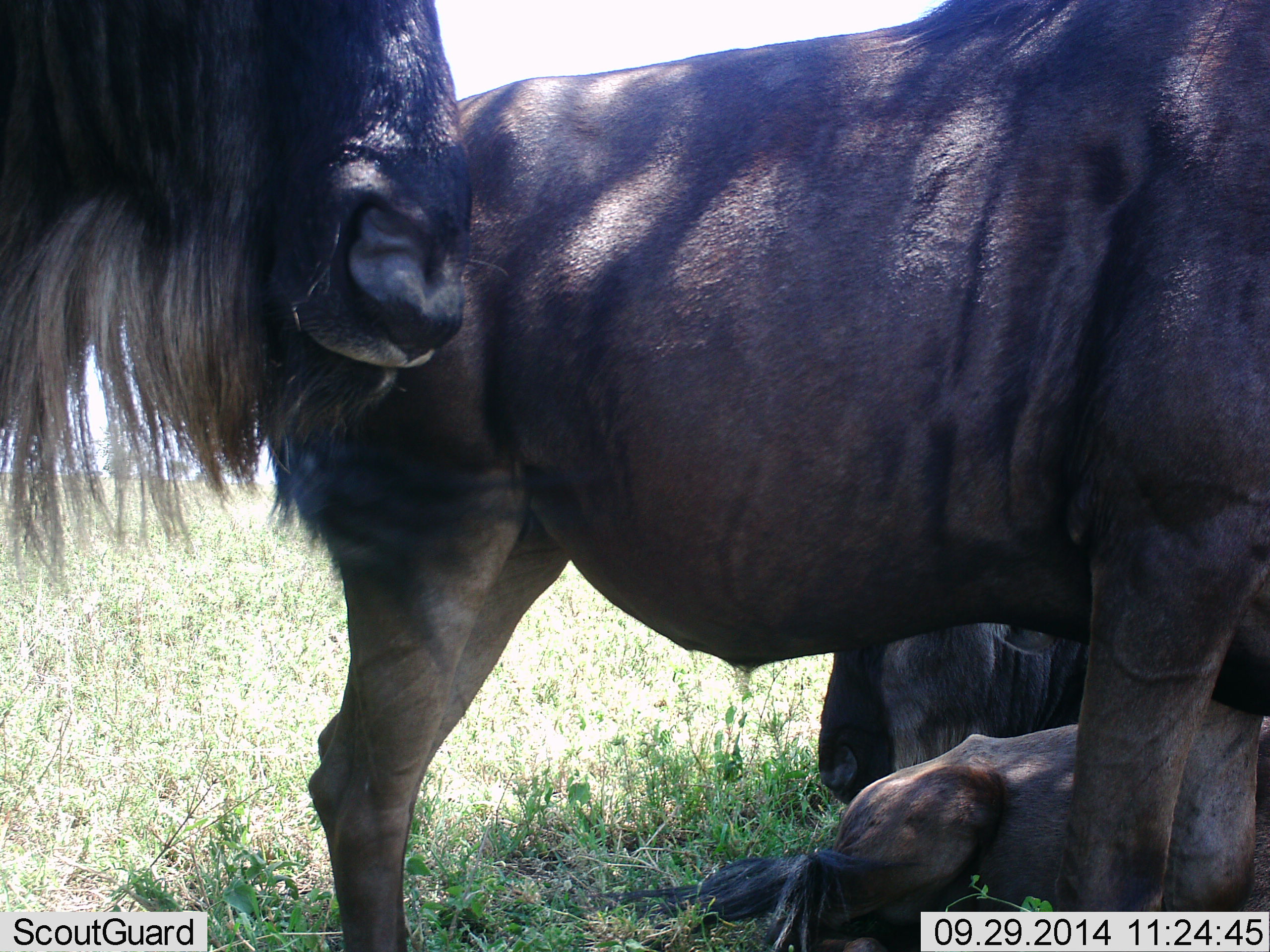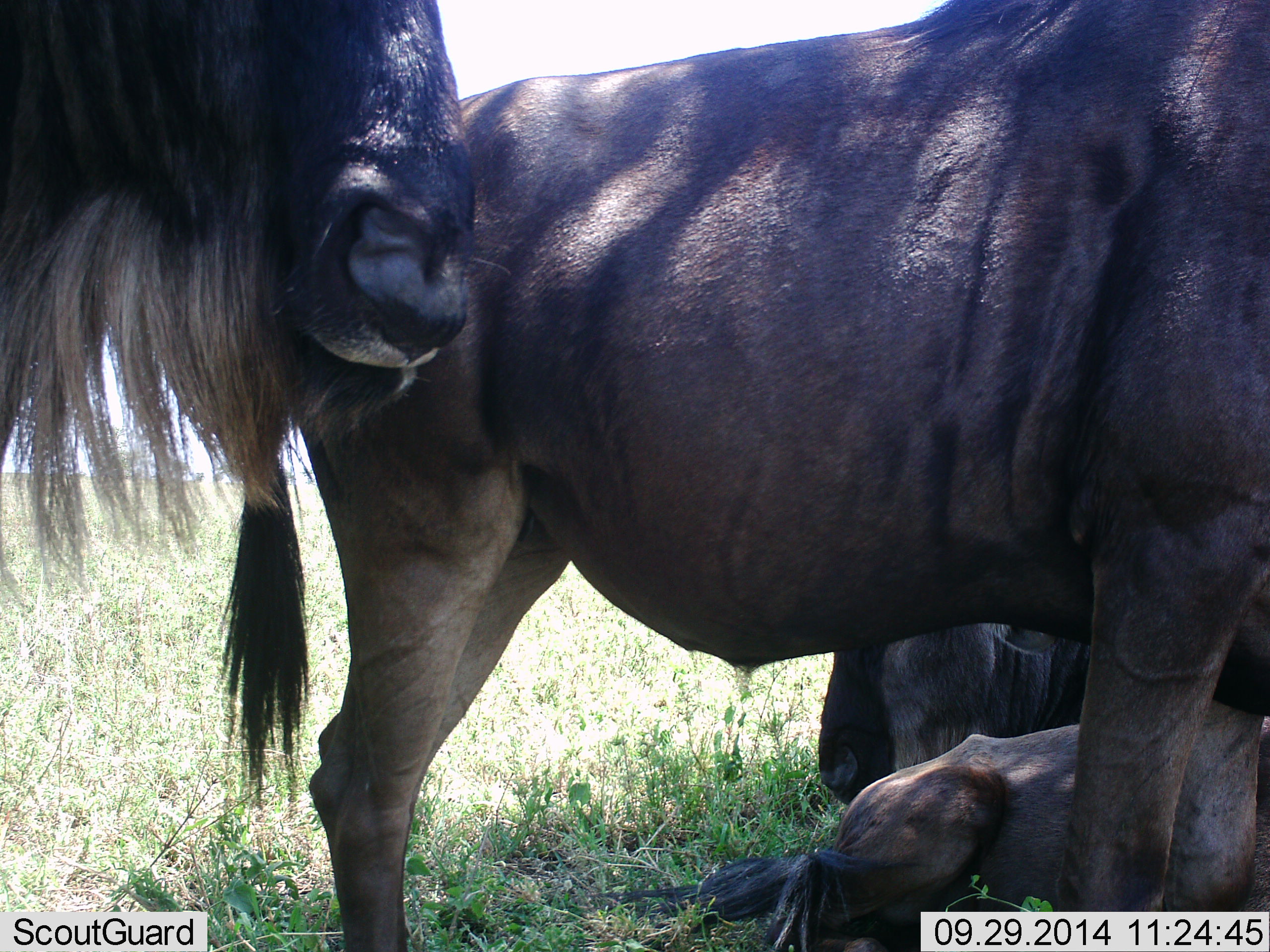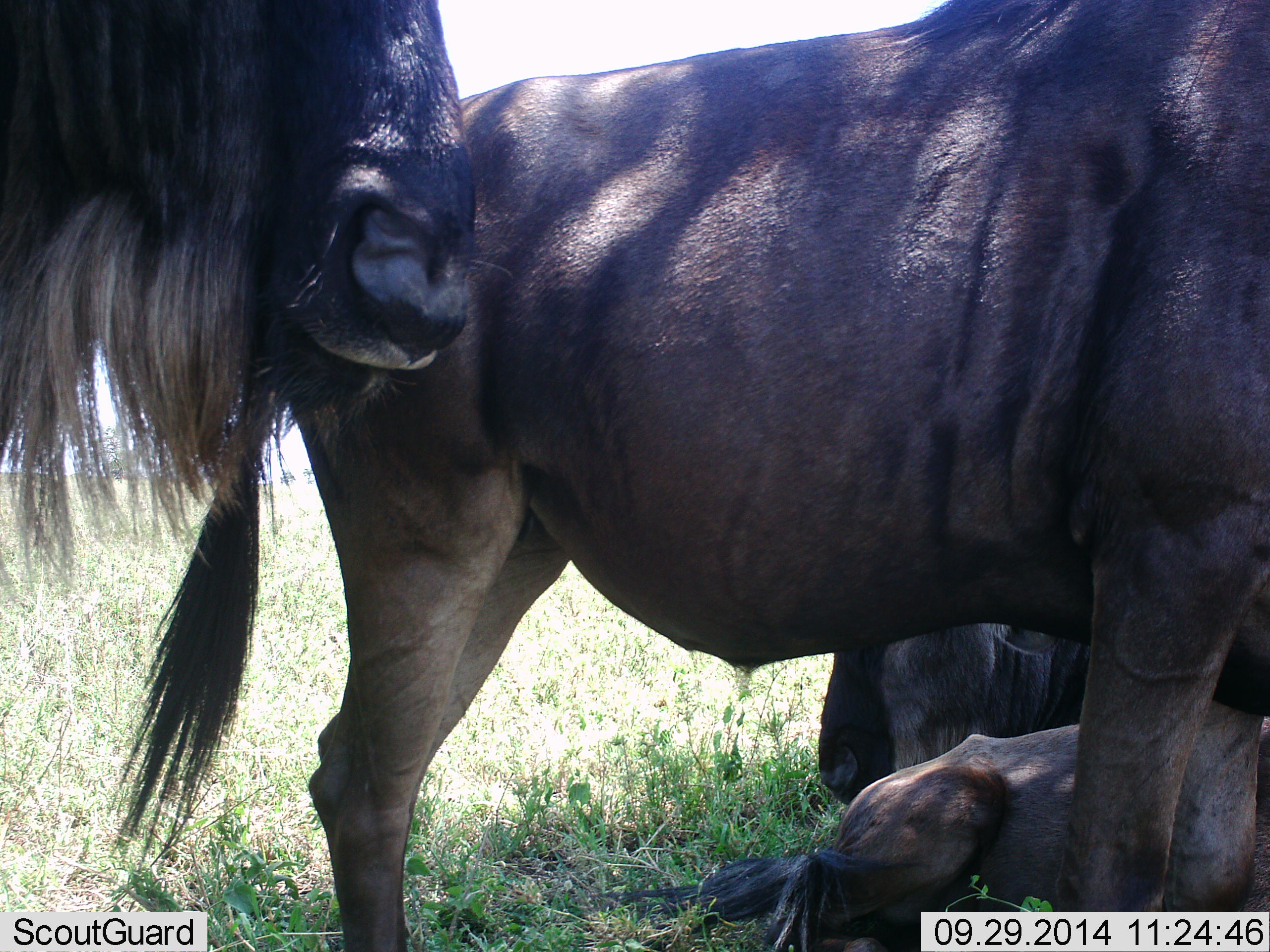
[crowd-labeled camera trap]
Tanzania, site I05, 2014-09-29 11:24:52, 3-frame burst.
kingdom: Animalia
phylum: Chordata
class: Mammalia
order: Artiodactyla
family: Bovidae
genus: Connochaetes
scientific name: Connochaetes taurinus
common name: blue wildebeest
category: wildebeest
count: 4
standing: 70%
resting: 90%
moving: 0%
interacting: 10%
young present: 0%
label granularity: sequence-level